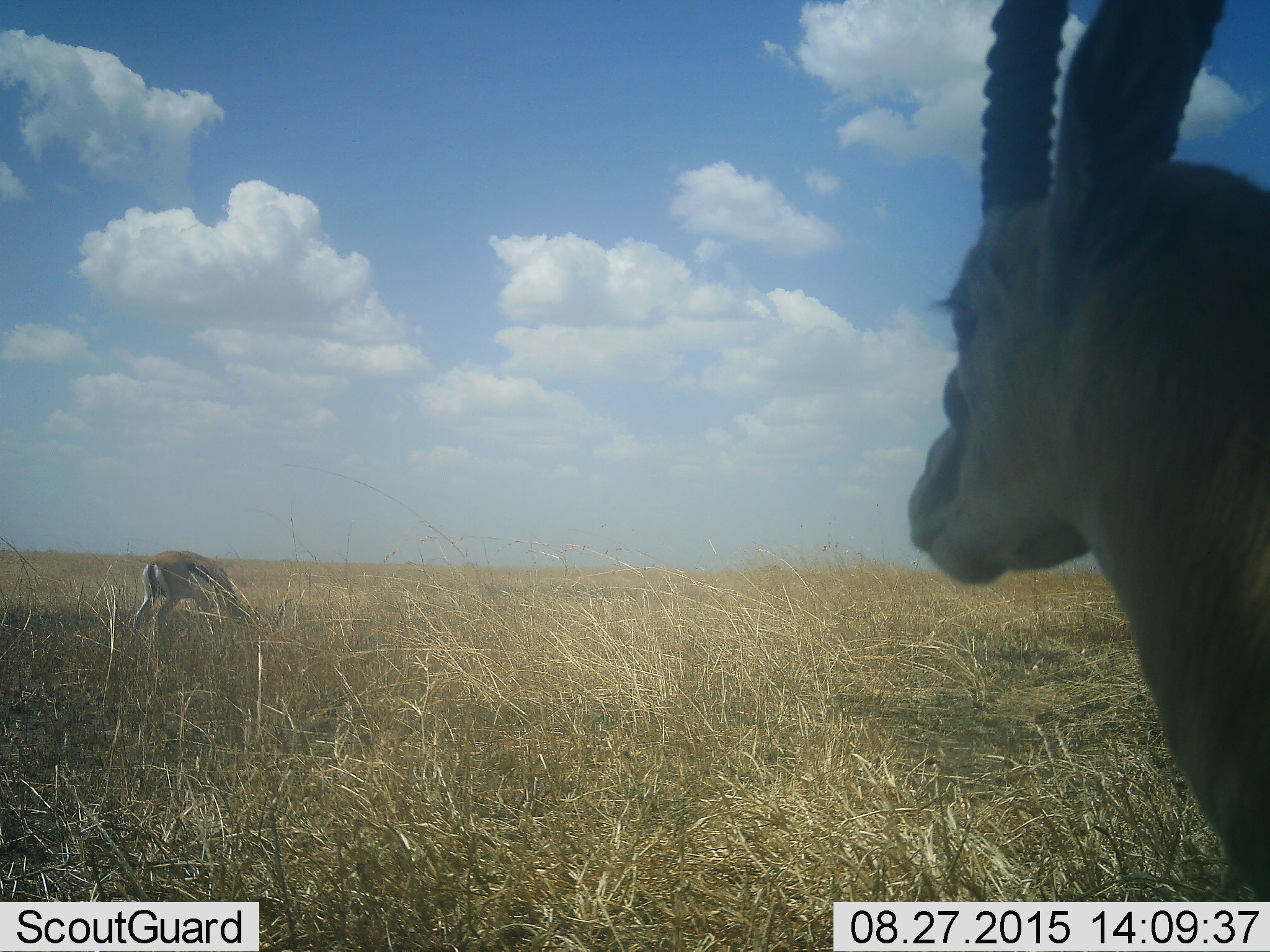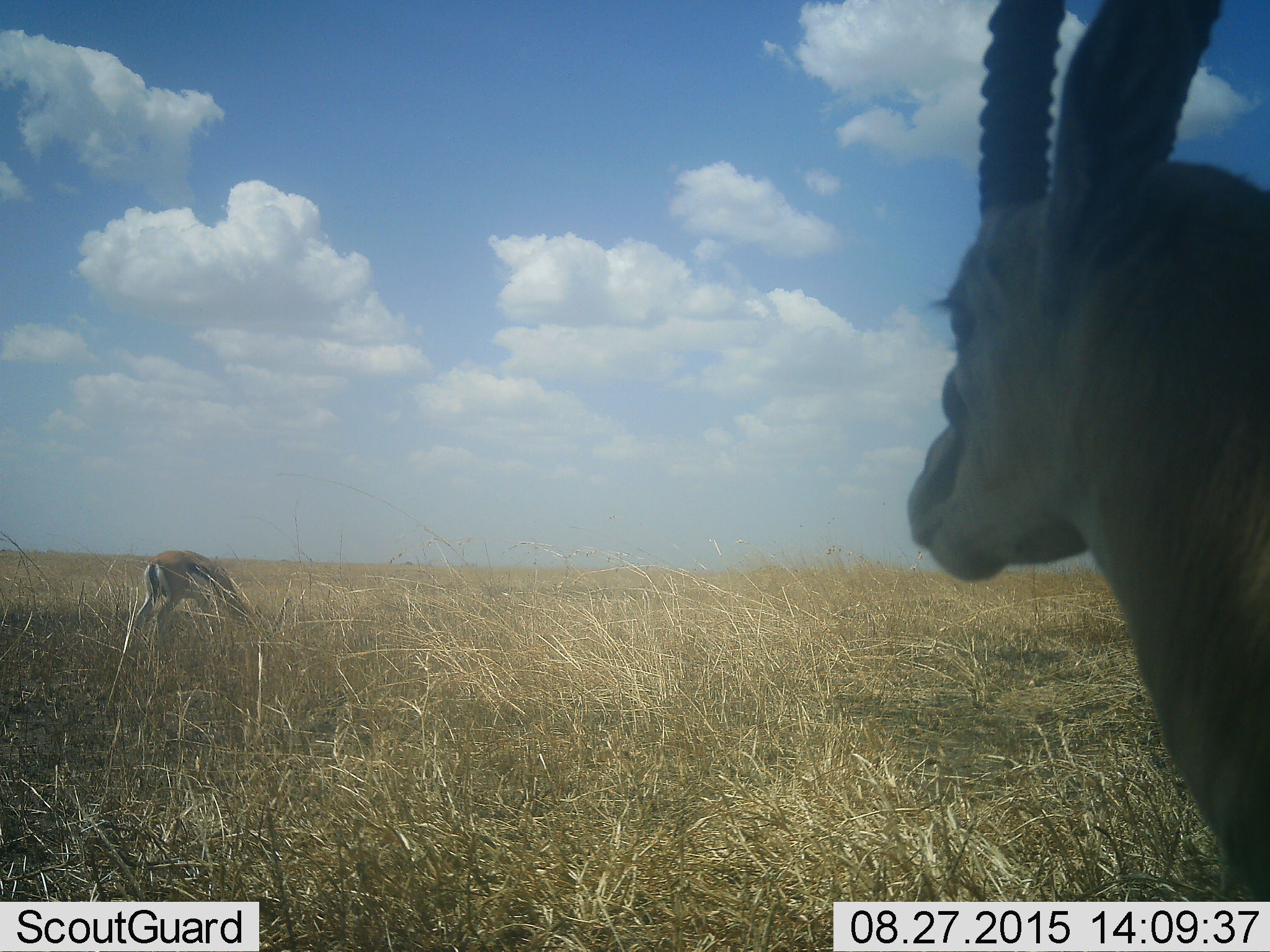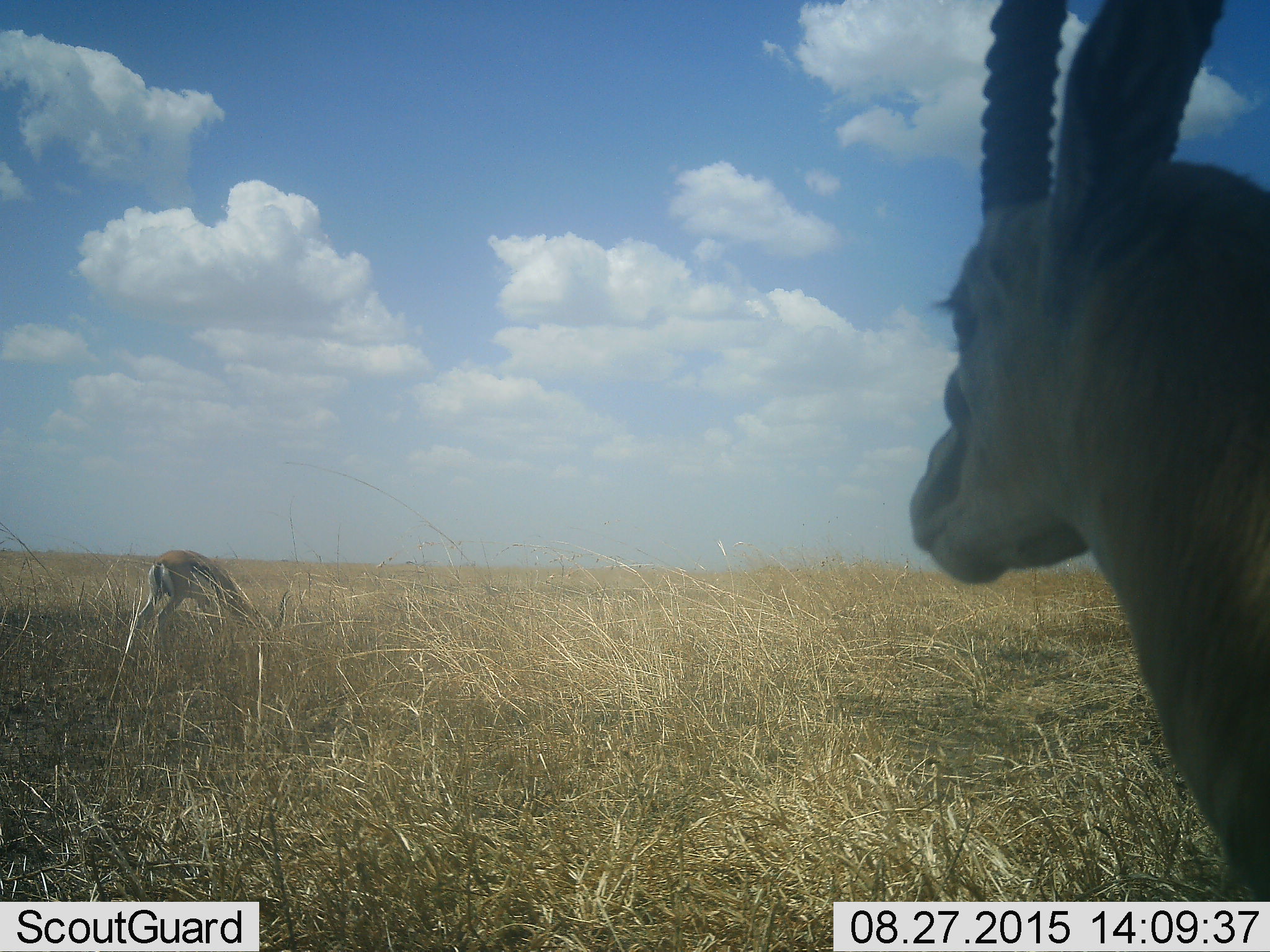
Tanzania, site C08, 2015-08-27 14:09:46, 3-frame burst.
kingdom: Animalia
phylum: Chordata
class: Mammalia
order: Artiodactyla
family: Bovidae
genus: Eudorcas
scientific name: Eudorcas thomsonii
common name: thomson's gazelle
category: gazellethomsons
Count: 2.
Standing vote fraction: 91%.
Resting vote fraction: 0%.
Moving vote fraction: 0%.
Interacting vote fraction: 9%.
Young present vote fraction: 0%.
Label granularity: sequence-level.